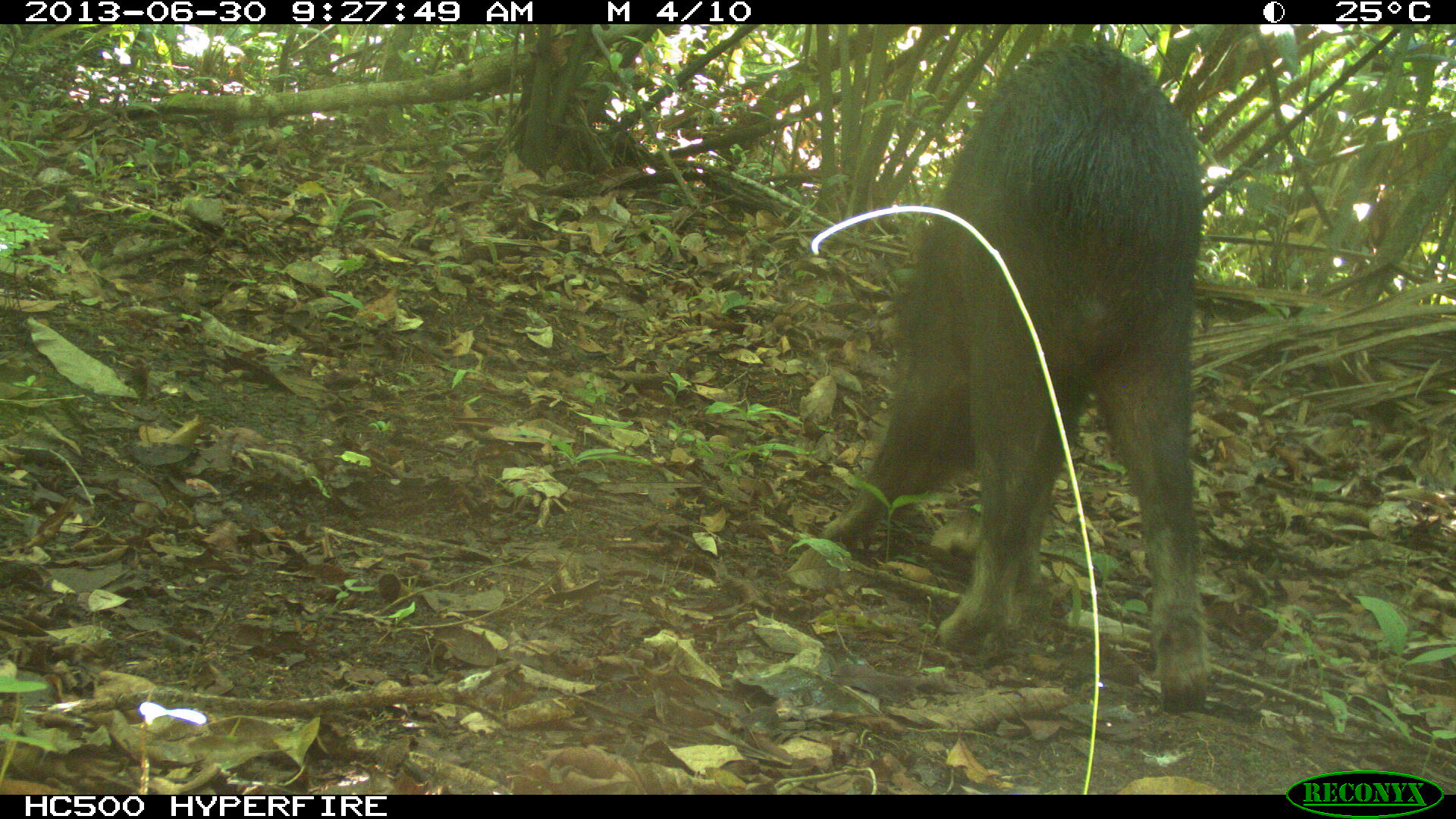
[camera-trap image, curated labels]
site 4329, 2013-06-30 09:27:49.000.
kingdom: Animalia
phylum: Chordata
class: Mammalia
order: Artiodactyla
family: Tayassuidae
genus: Tayassu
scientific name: Tayassu pecari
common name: white-lipped peccary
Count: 1.